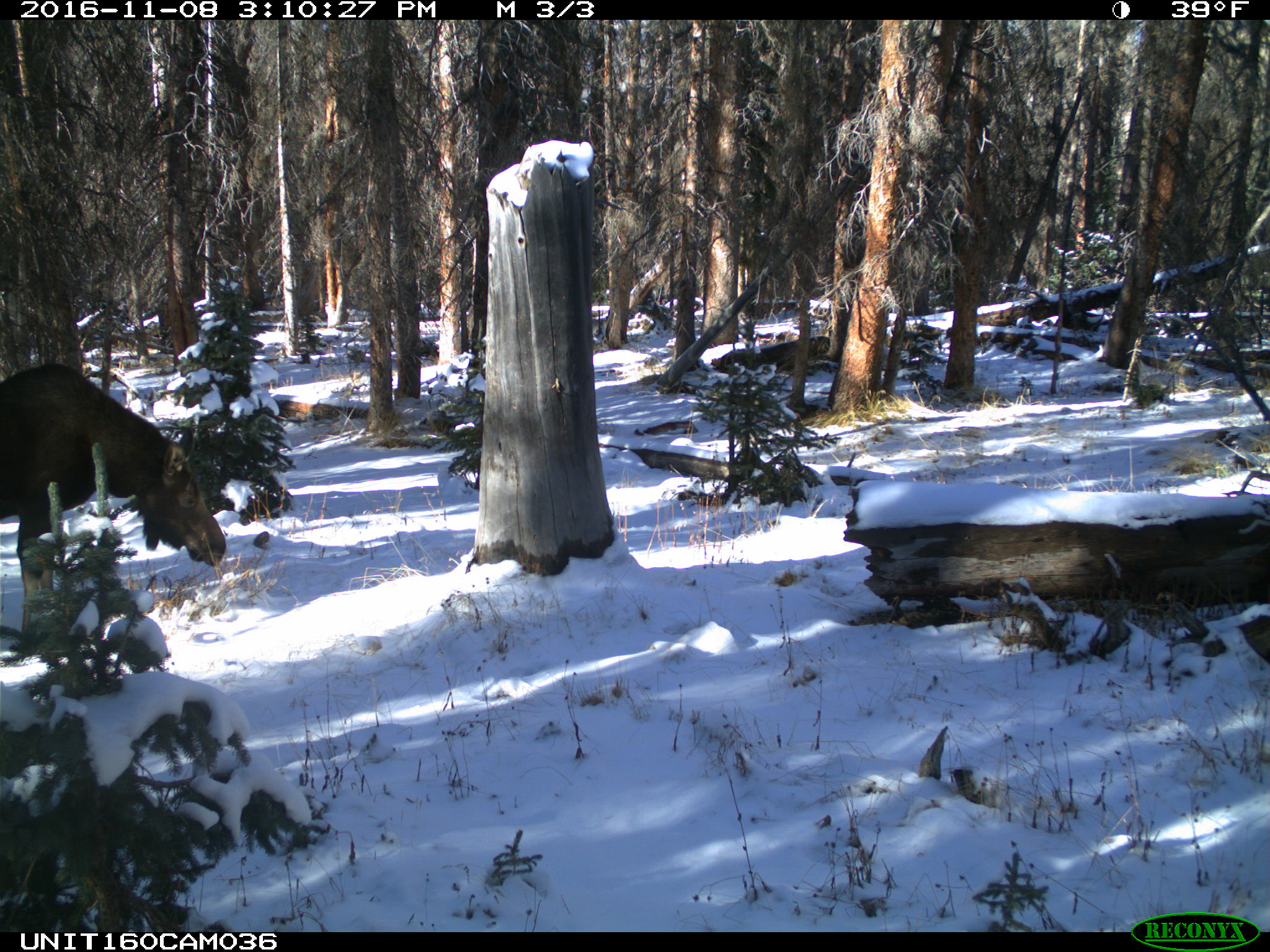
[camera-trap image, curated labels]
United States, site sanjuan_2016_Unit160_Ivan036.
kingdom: Animalia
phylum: Chordata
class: Mammalia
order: Artiodactyla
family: Cervidae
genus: Alces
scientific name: Alces alces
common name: moose